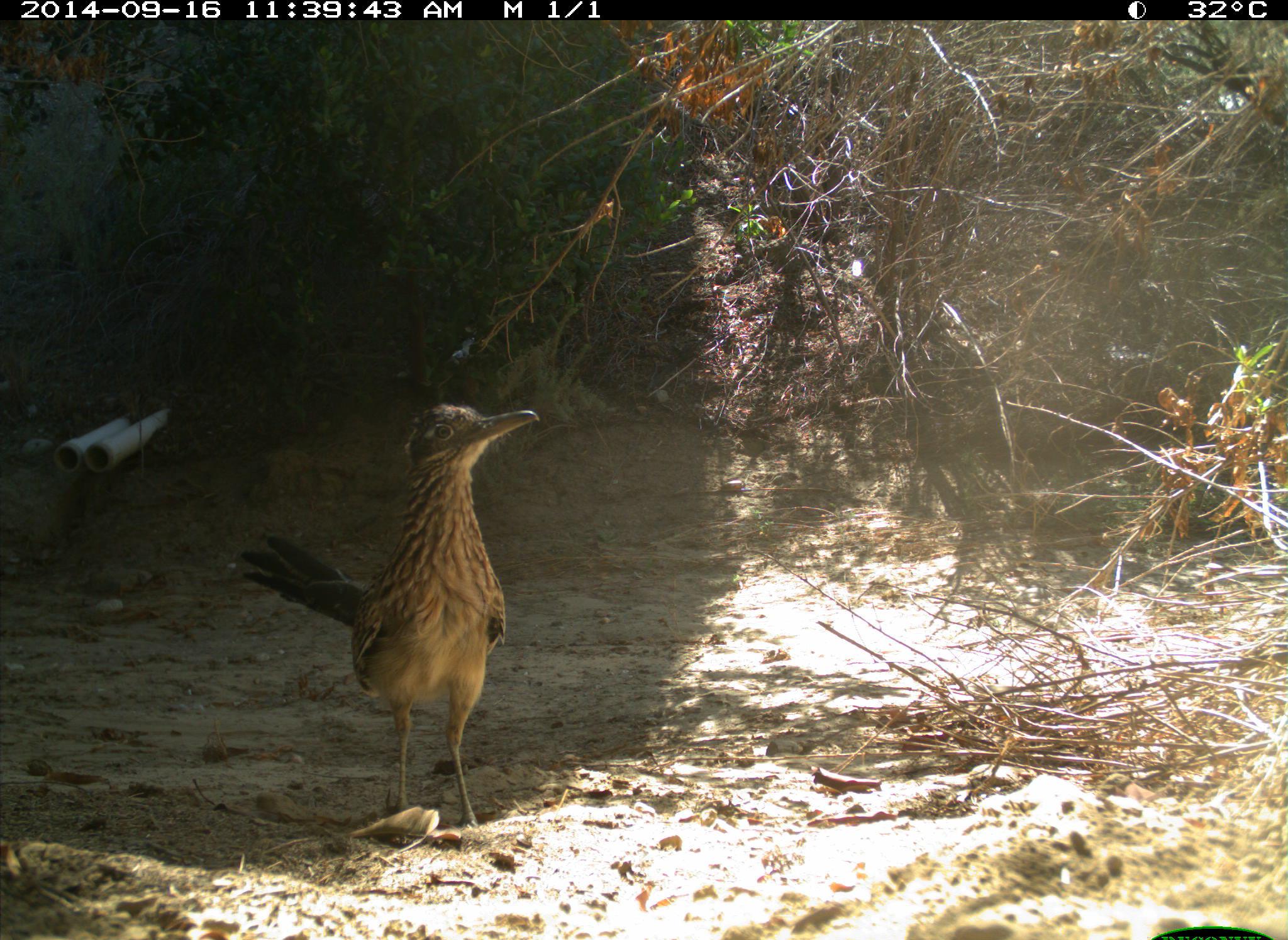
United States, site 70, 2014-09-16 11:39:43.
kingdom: Animalia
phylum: Chordata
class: Aves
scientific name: Aves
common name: bird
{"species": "bird (Aves)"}